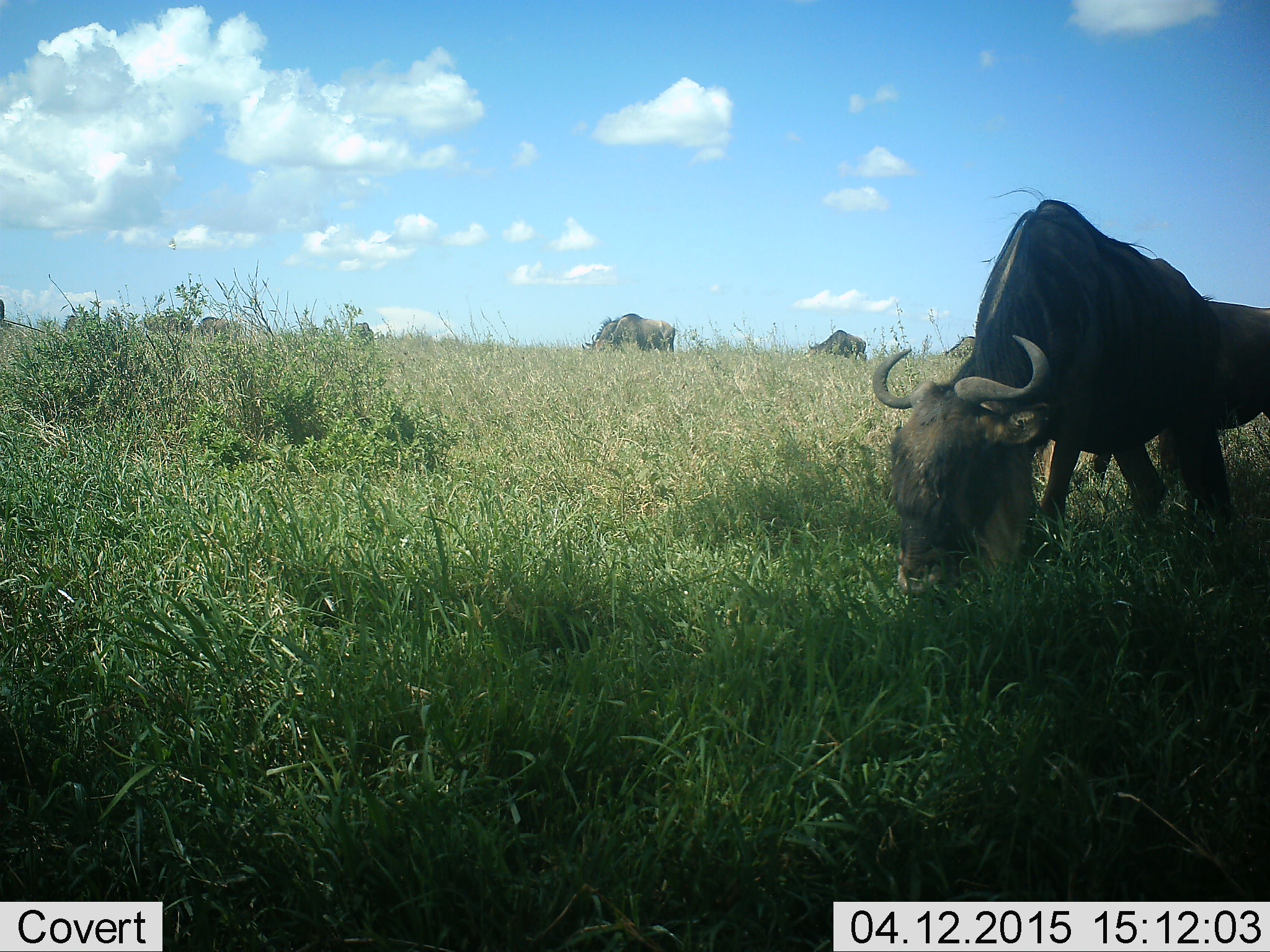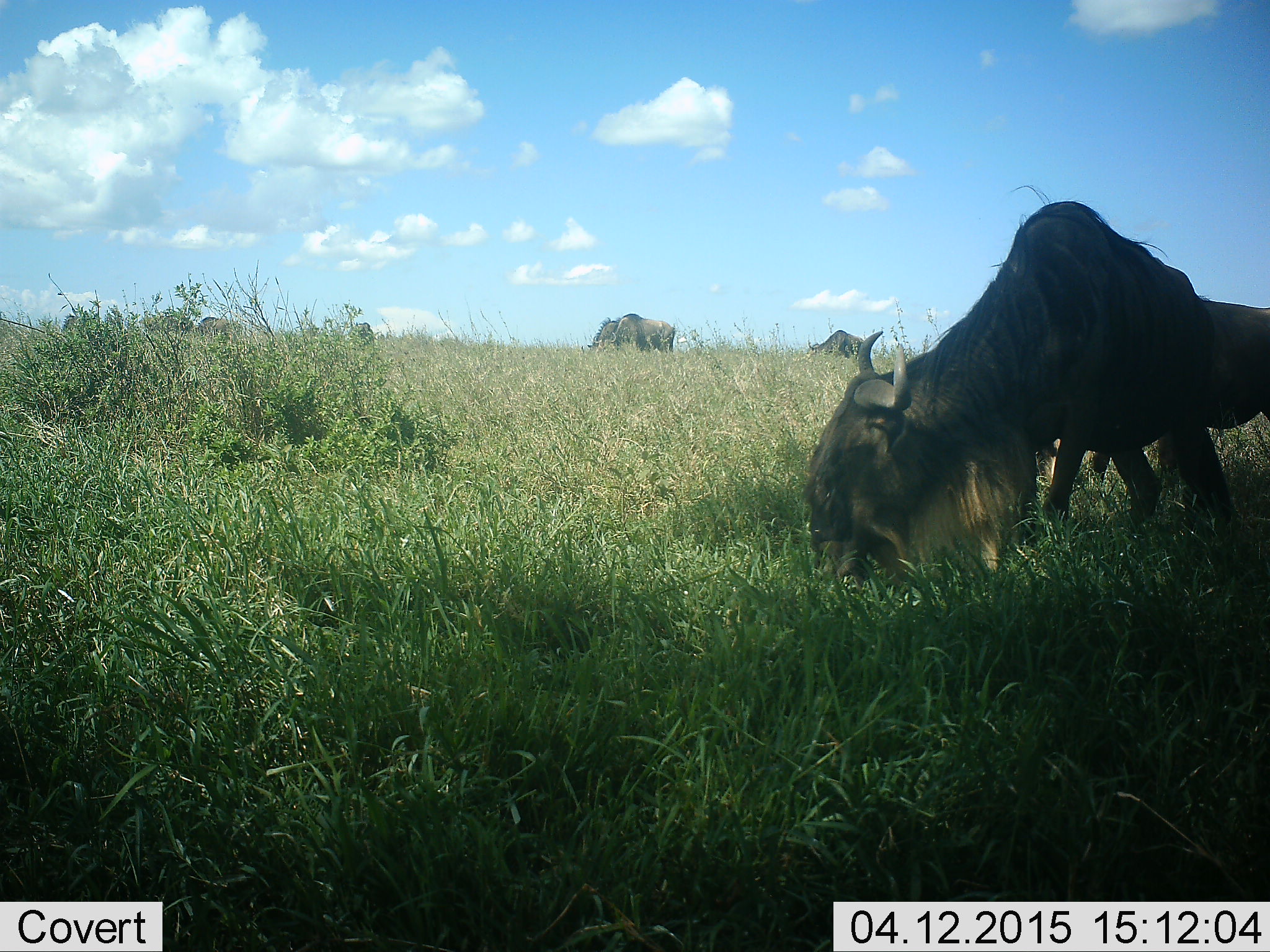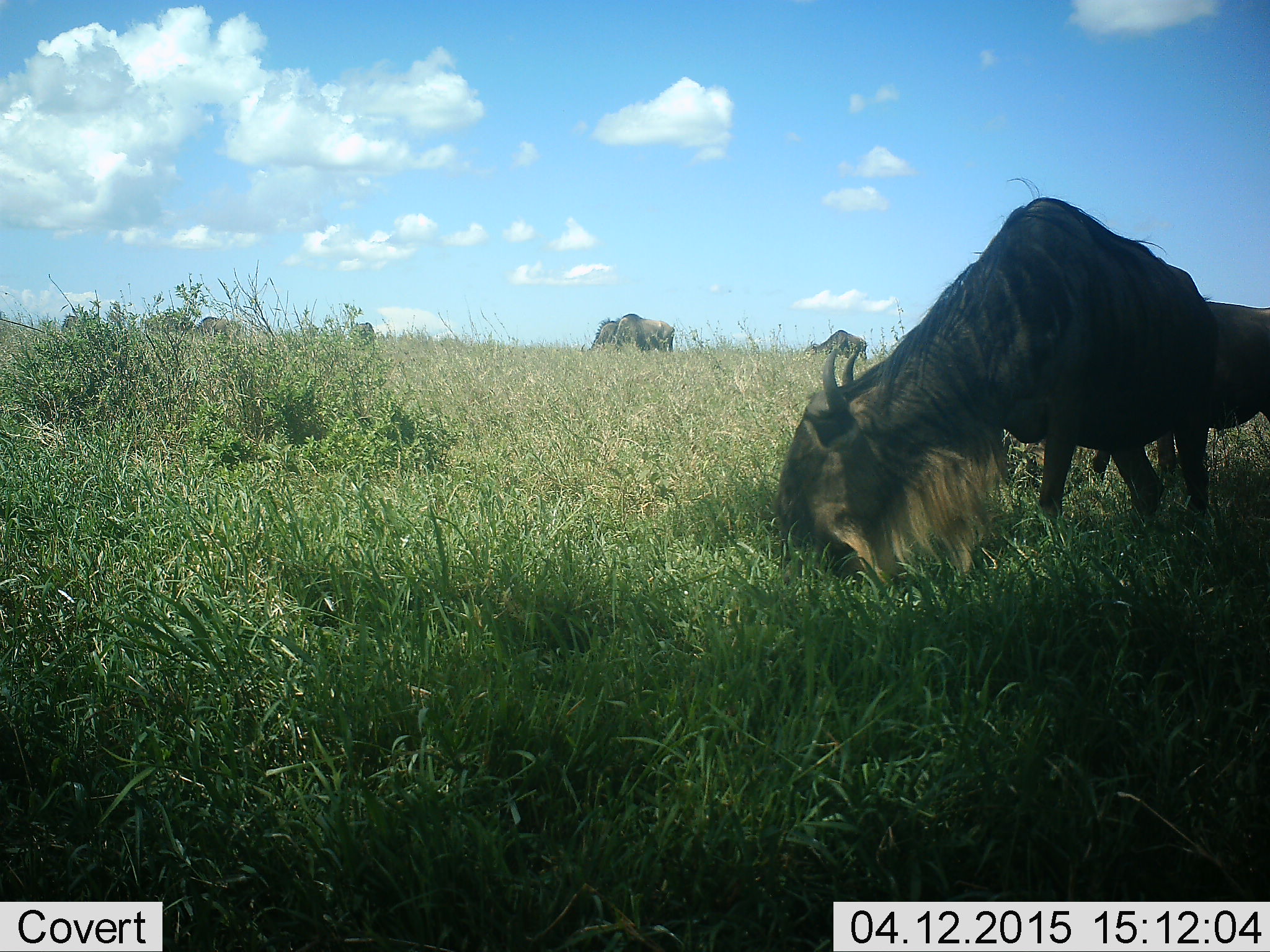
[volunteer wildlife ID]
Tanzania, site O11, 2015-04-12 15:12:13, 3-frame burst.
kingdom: Animalia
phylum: Chordata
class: Mammalia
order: Artiodactyla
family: Bovidae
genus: Connochaetes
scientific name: Connochaetes taurinus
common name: blue wildebeest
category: wildebeest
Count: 5.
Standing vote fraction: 40%.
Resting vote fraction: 0%.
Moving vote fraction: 20%.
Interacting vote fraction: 0%.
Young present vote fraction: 0%.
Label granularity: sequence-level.